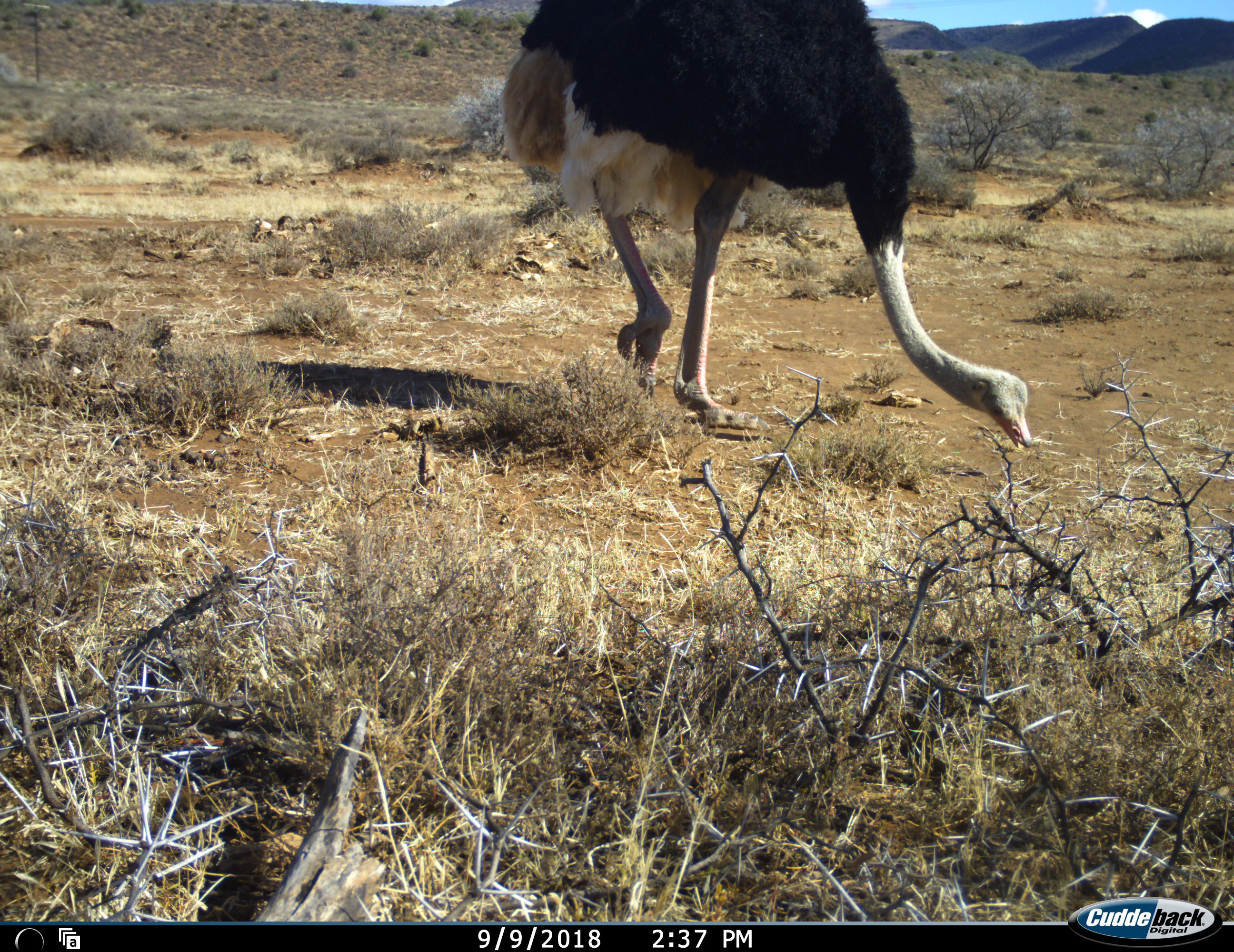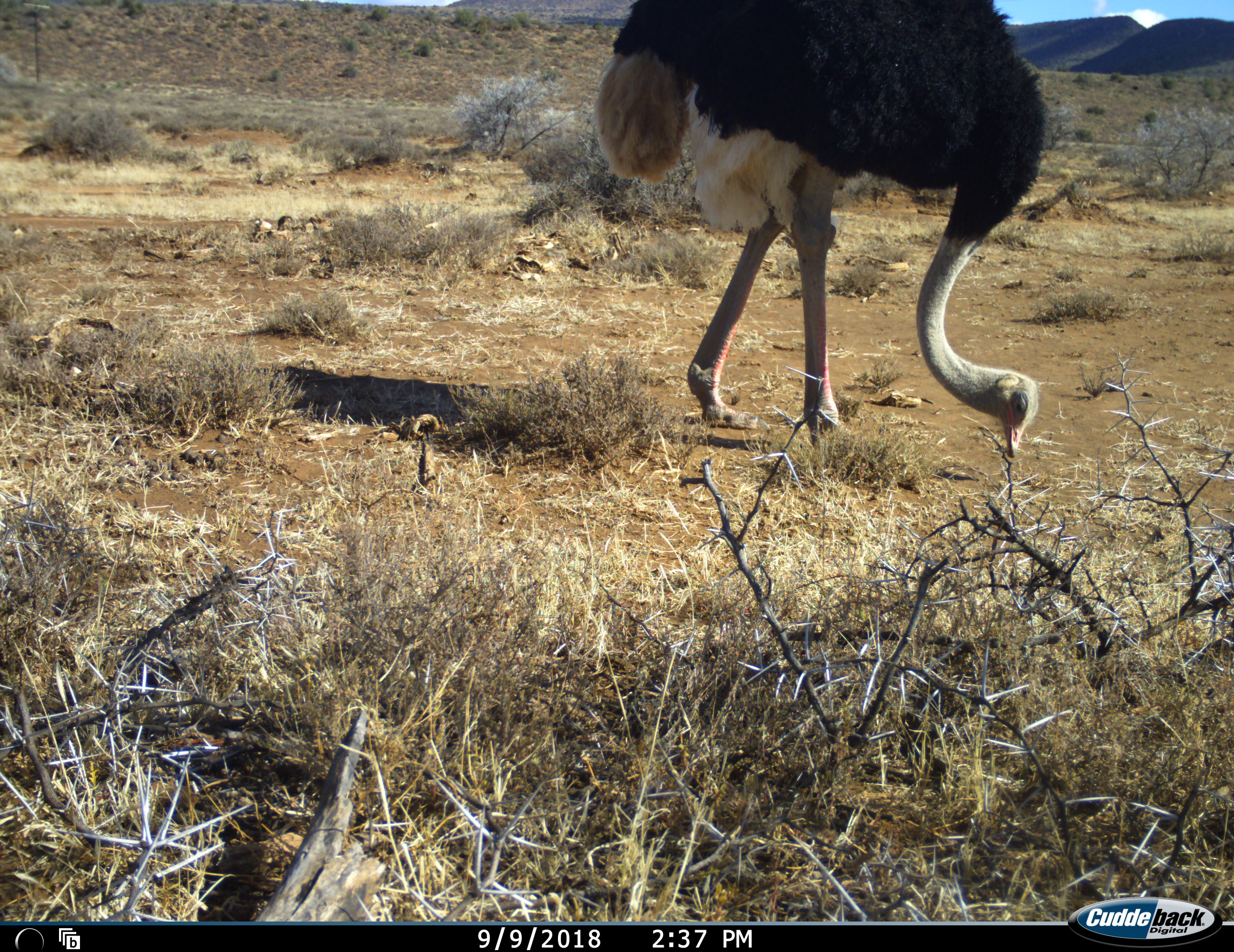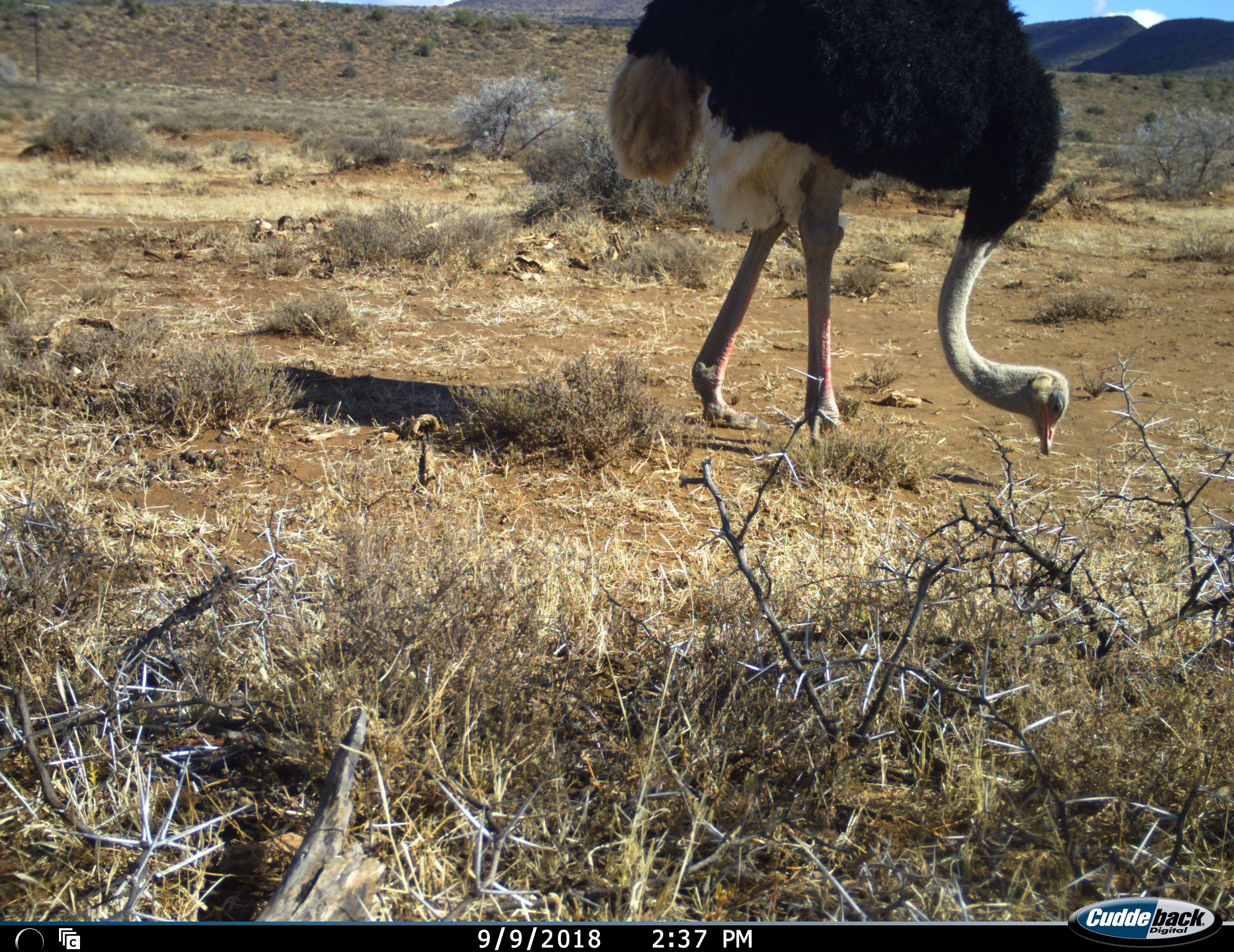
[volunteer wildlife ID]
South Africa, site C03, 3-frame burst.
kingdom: Animalia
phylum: Chordata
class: Aves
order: Struthioniformes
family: Struthionidae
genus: Struthio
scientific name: Struthio camelus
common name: ostrich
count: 1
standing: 10%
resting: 0%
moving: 30%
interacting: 0%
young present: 0%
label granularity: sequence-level